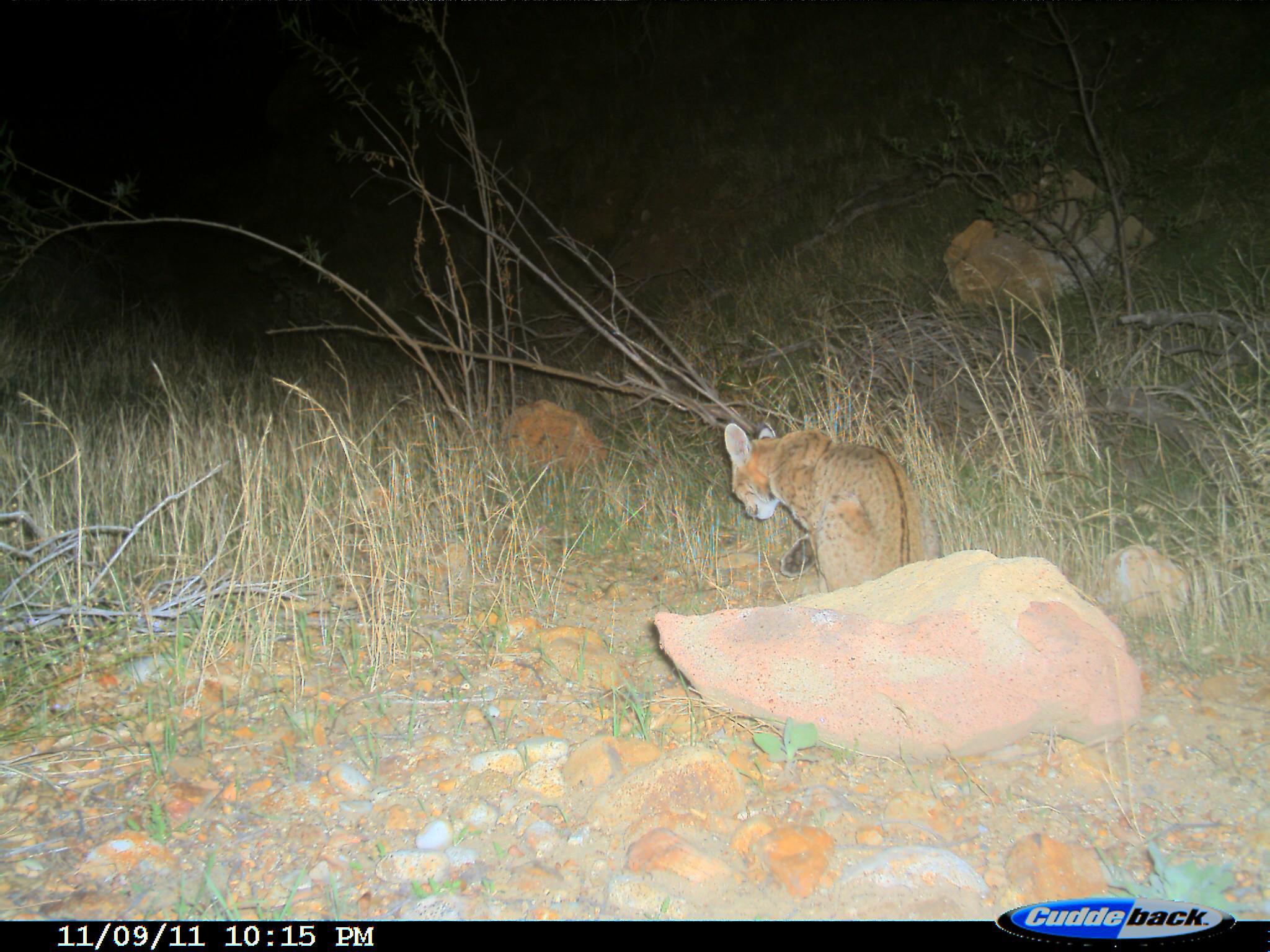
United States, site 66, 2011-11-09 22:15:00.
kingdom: Animalia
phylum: Chordata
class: Mammalia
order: Carnivora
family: Felidae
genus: Lynx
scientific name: Lynx rufus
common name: bobcat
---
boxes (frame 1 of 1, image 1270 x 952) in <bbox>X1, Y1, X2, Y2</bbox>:
bobcat: <bbox>722, 415, 928, 592</bbox>